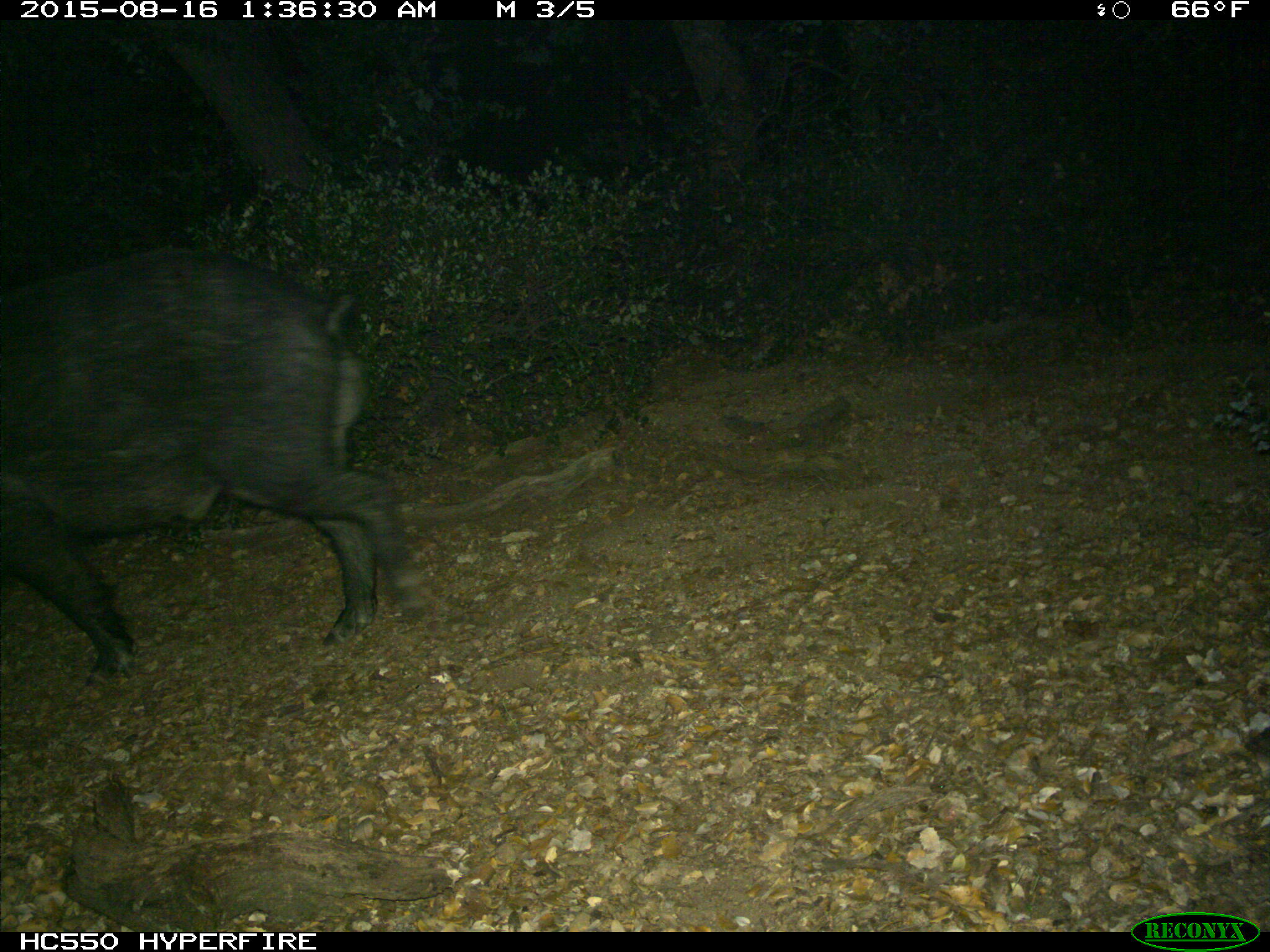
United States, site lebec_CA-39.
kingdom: Animalia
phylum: Chordata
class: Mammalia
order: Artiodactyla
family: Suidae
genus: Sus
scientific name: Sus scrofa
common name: wild boar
Sus scrofa (wild boar).